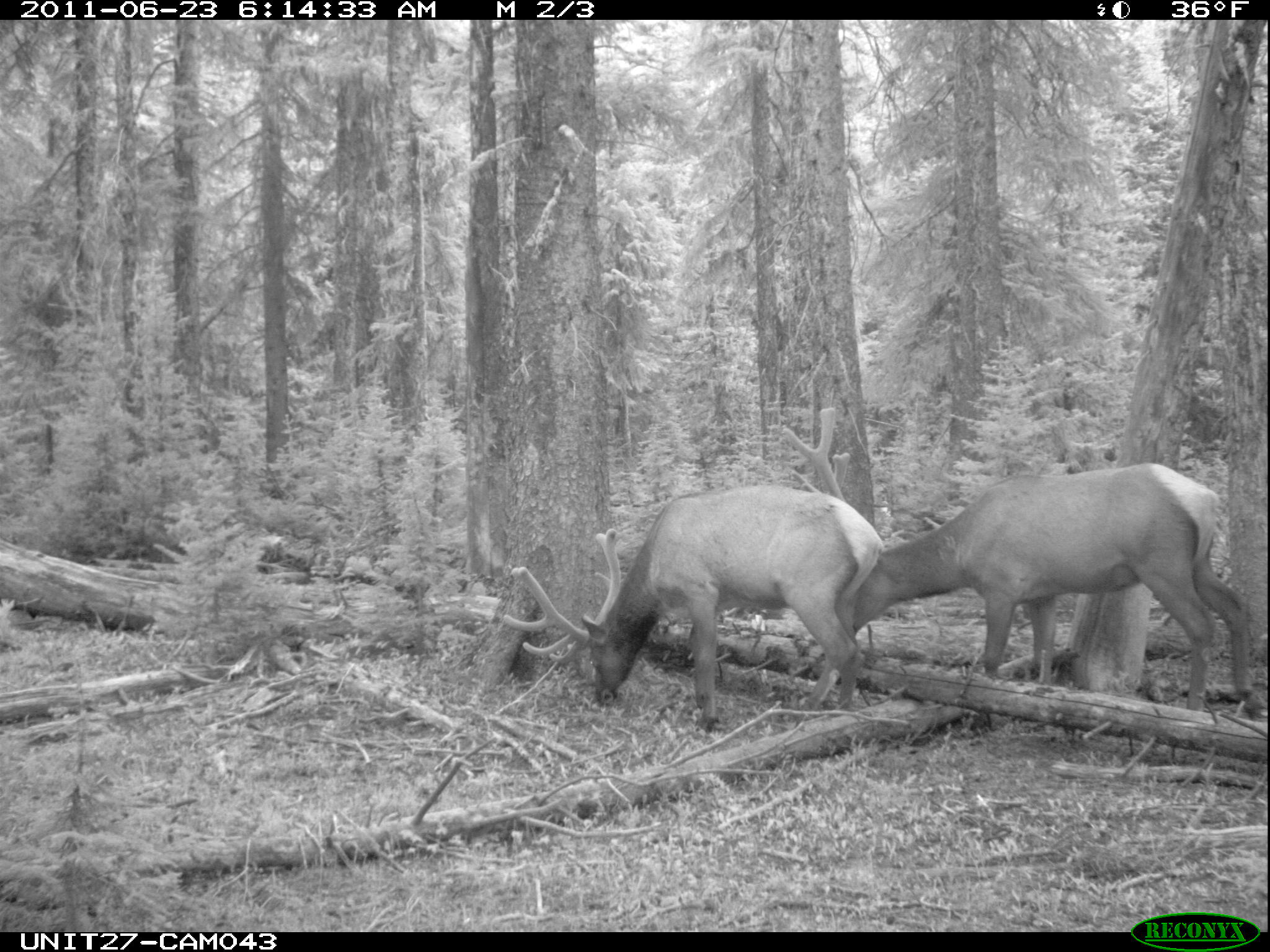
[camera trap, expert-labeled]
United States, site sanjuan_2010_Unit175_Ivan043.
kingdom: Animalia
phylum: Chordata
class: Mammalia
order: Artiodactyla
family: Cervidae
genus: Cervus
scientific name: Cervus elaphus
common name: red deer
Cervus elaphus (red deer).